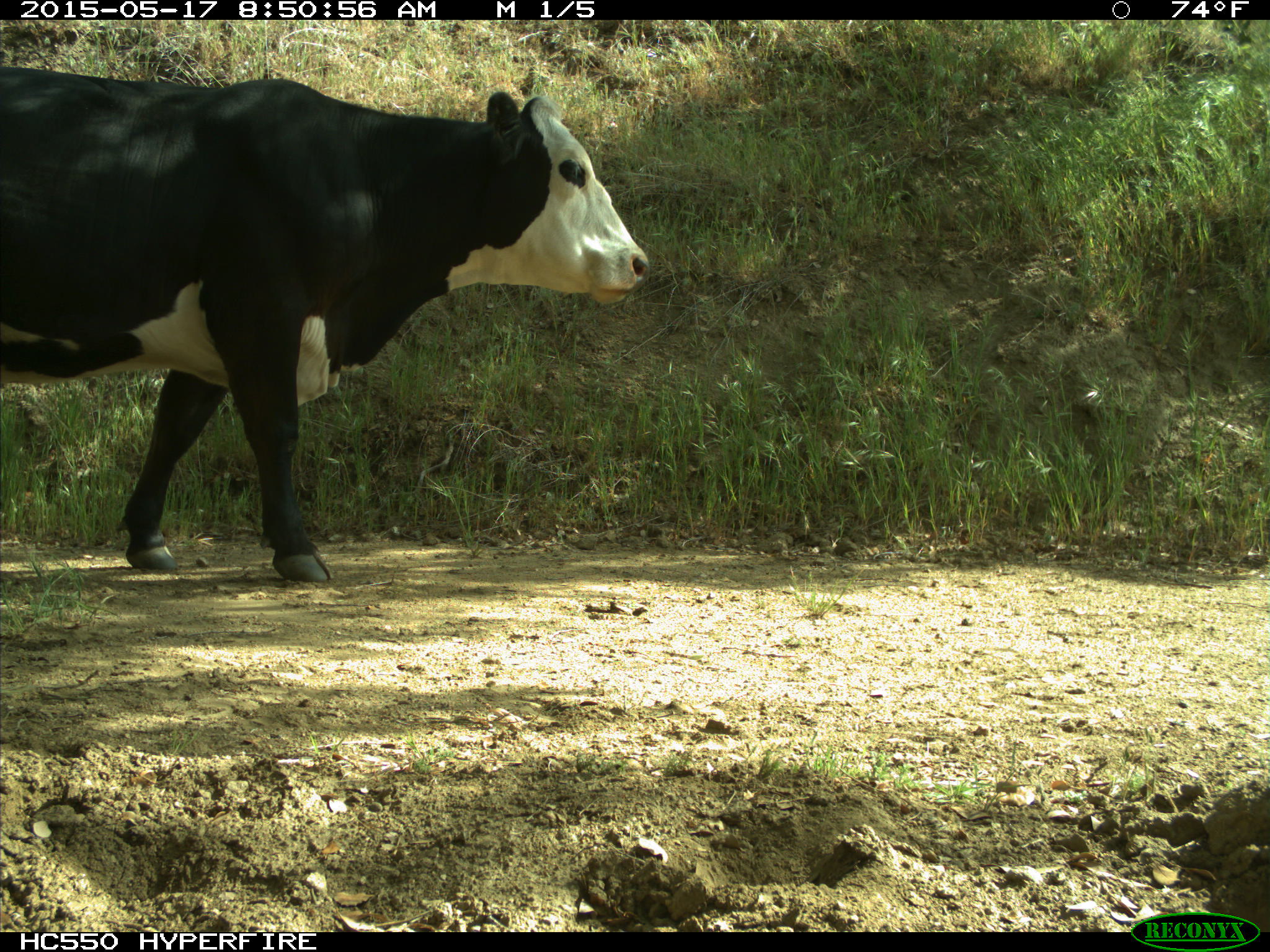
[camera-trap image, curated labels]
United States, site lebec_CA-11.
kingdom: Animalia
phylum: Chordata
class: Mammalia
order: Artiodactyla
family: Bovidae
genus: Bos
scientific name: Bos taurus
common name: domestic cow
Bos taurus (domestic cow).